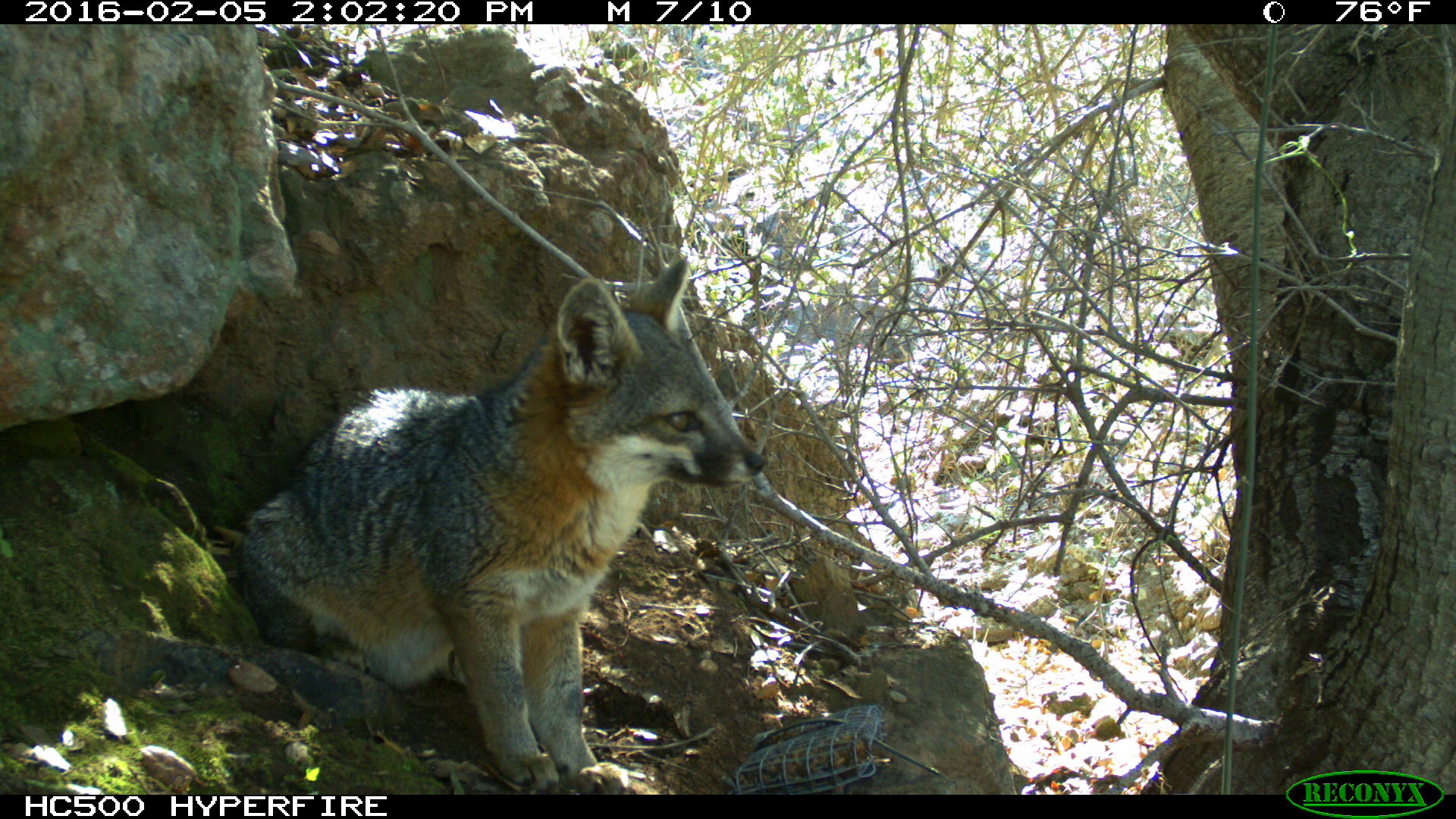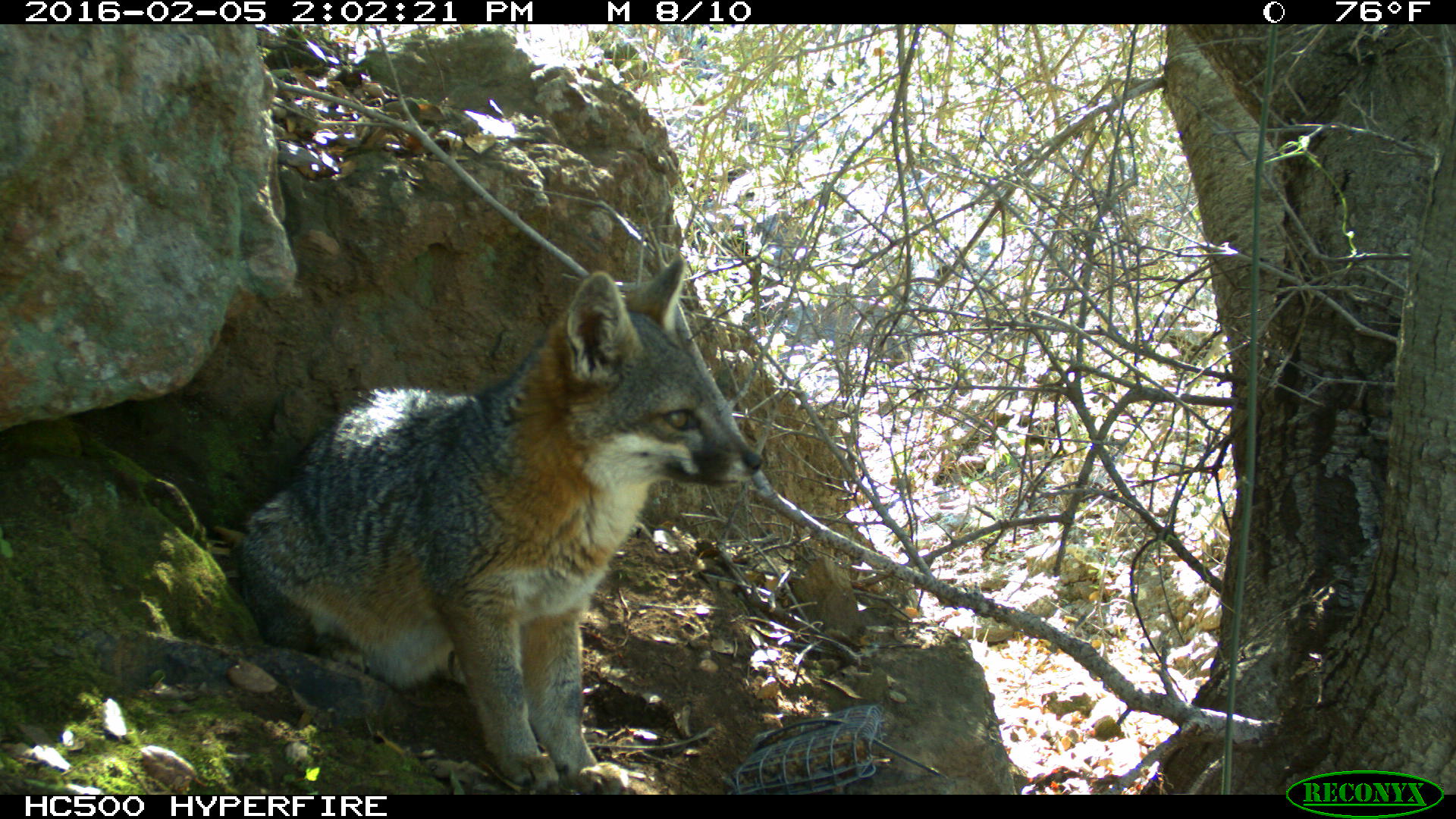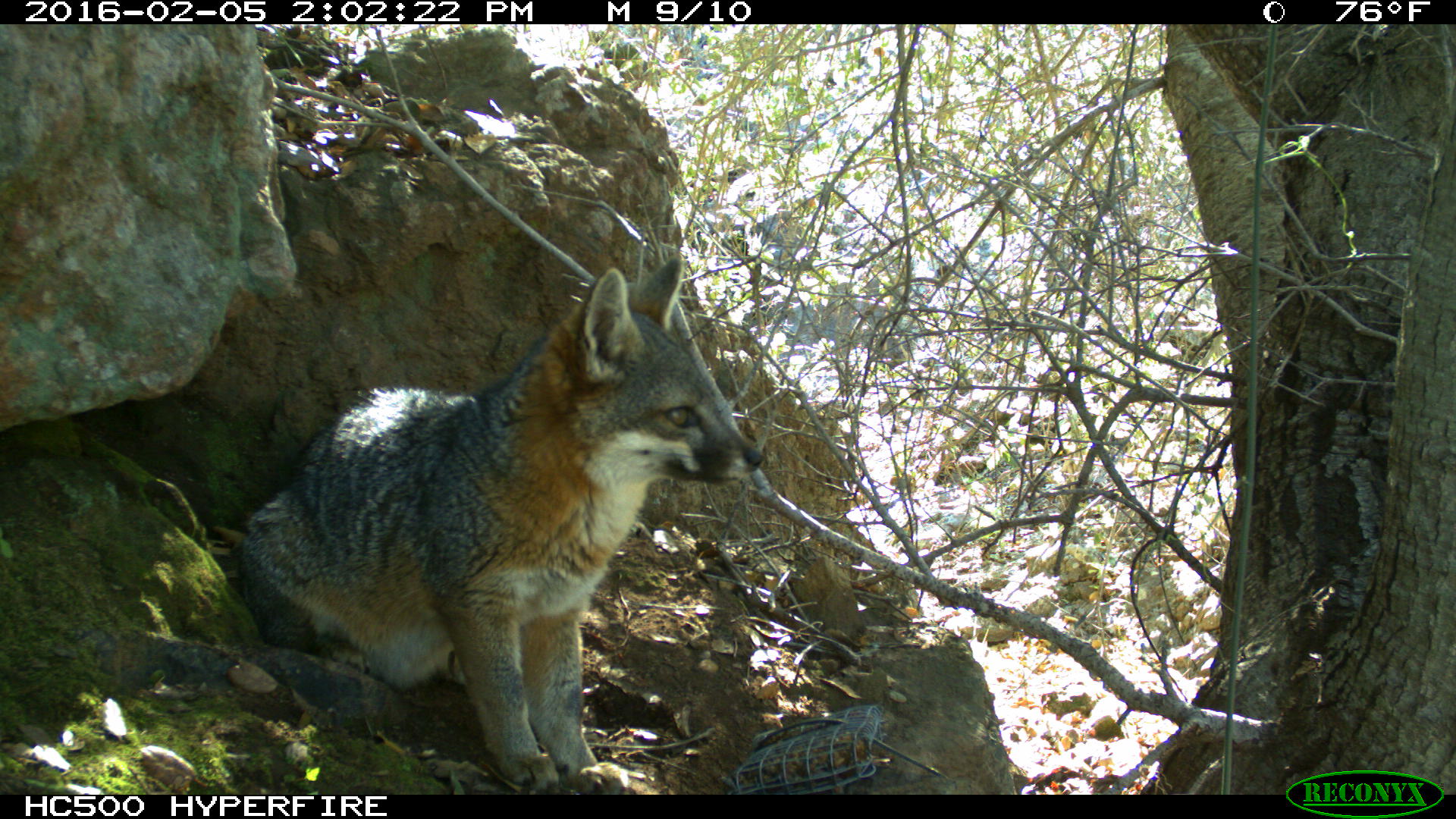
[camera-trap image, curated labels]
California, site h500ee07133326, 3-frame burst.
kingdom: Animalia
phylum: Chordata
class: Mammalia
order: Carnivora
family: Canidae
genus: Urocyon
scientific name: Urocyon littoralis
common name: island fox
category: fox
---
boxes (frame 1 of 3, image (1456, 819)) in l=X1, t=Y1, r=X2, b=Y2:
fox: l=231, t=255, r=766, b=795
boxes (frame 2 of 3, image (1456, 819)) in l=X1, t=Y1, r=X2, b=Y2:
fox: l=136, t=257, r=762, b=795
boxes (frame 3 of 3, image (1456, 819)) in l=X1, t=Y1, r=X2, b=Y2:
fox: l=243, t=256, r=762, b=795